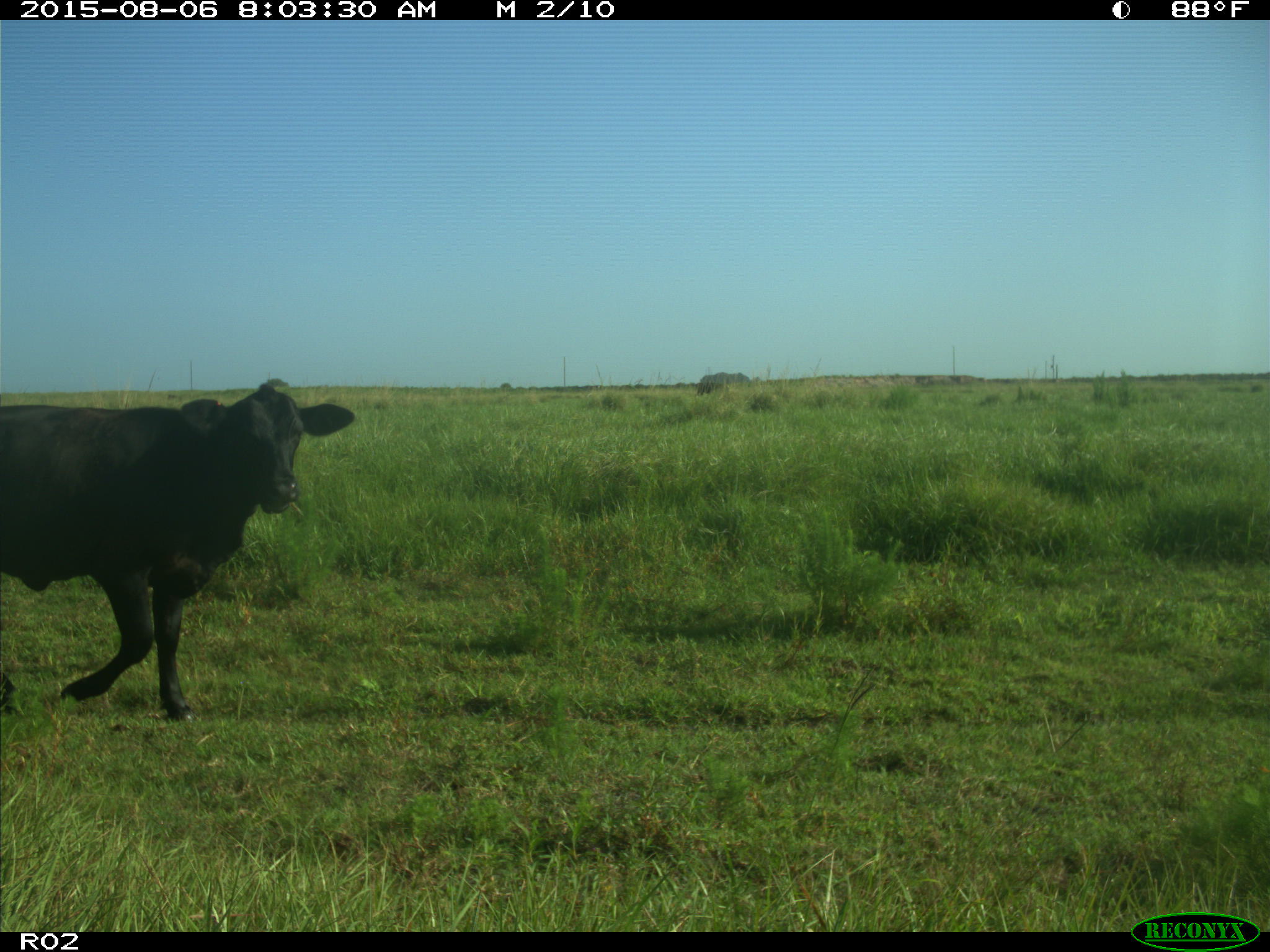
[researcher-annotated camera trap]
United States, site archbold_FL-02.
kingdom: Animalia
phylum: Chordata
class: Mammalia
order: Artiodactyla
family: Bovidae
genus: Bos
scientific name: Bos taurus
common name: domestic cow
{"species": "Bos taurus (domestic cow)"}